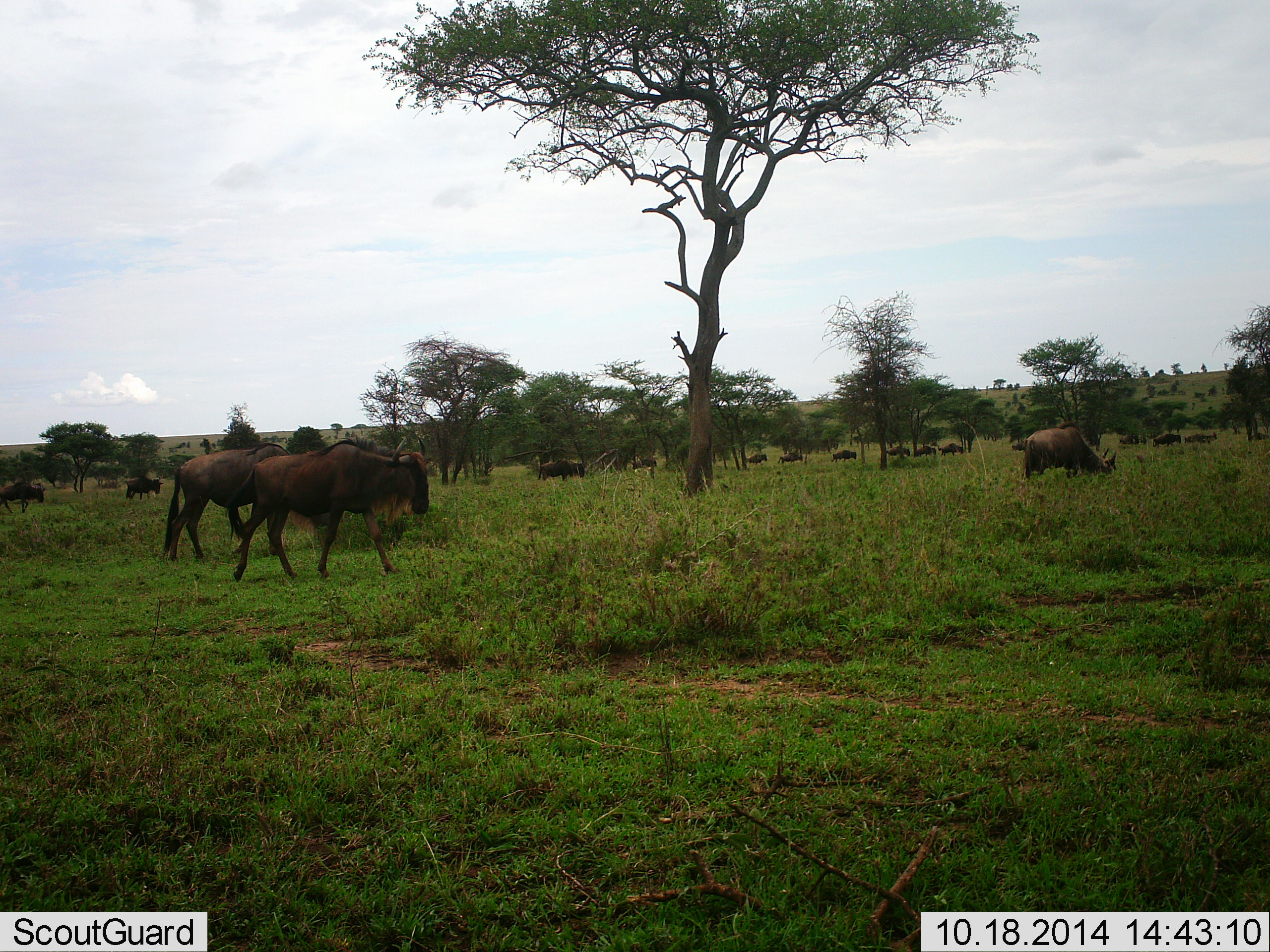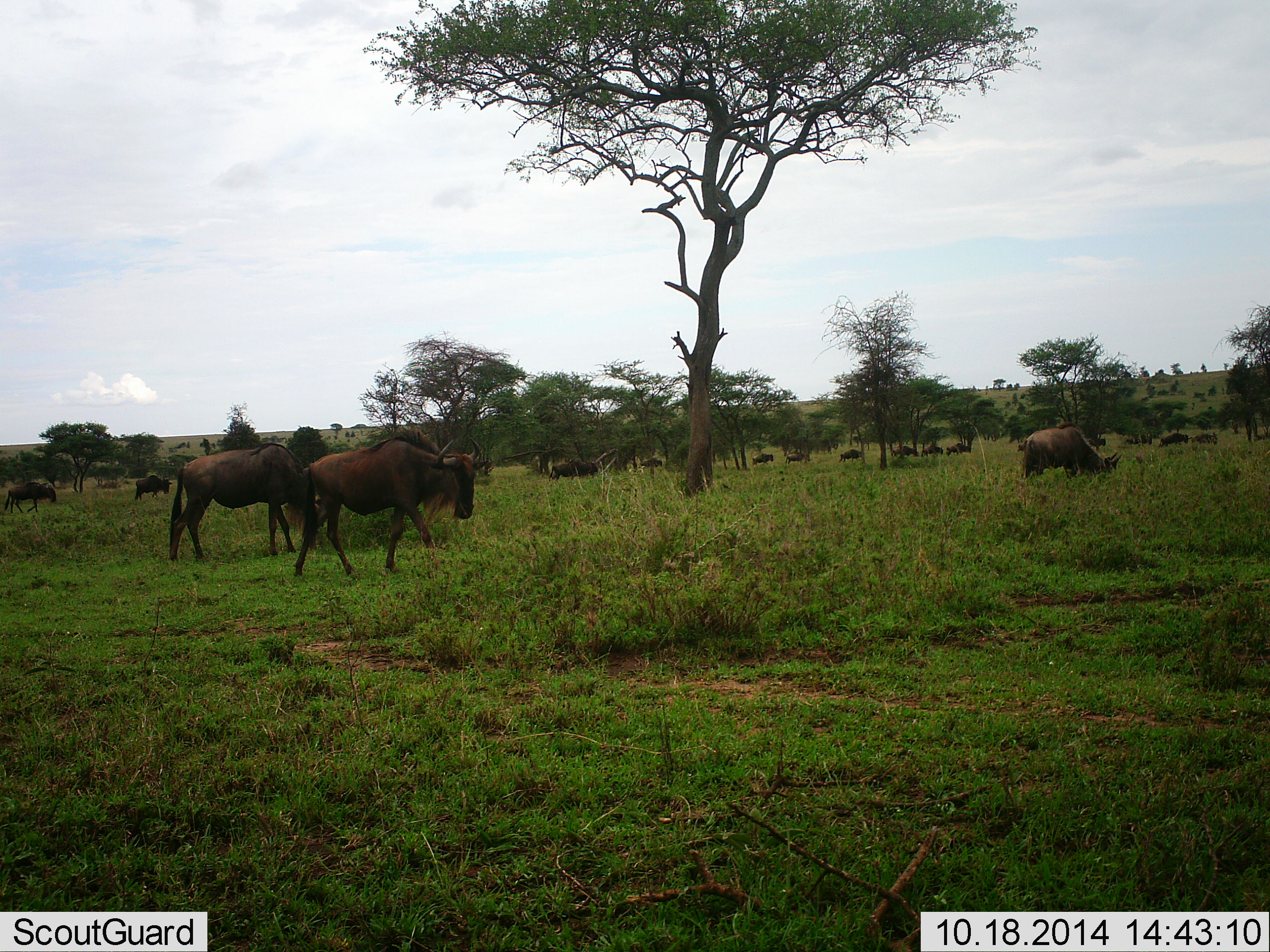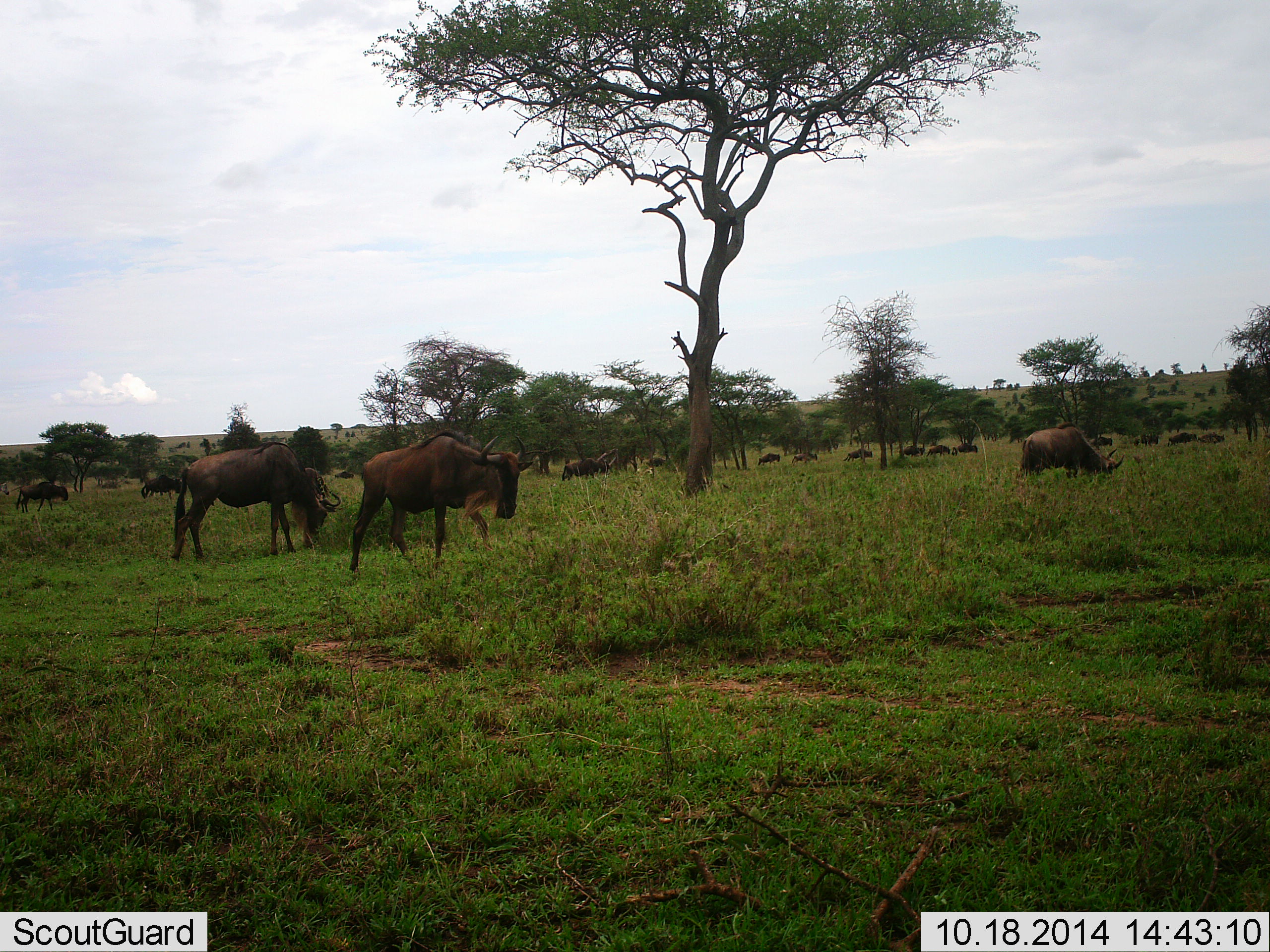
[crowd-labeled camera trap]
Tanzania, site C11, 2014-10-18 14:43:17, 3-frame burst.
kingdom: Animalia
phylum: Chordata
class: Mammalia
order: Artiodactyla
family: Bovidae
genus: Connochaetes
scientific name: Connochaetes taurinus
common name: blue wildebeest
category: wildebeest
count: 11-50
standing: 60%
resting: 0%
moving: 90%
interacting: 0%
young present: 0%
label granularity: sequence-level